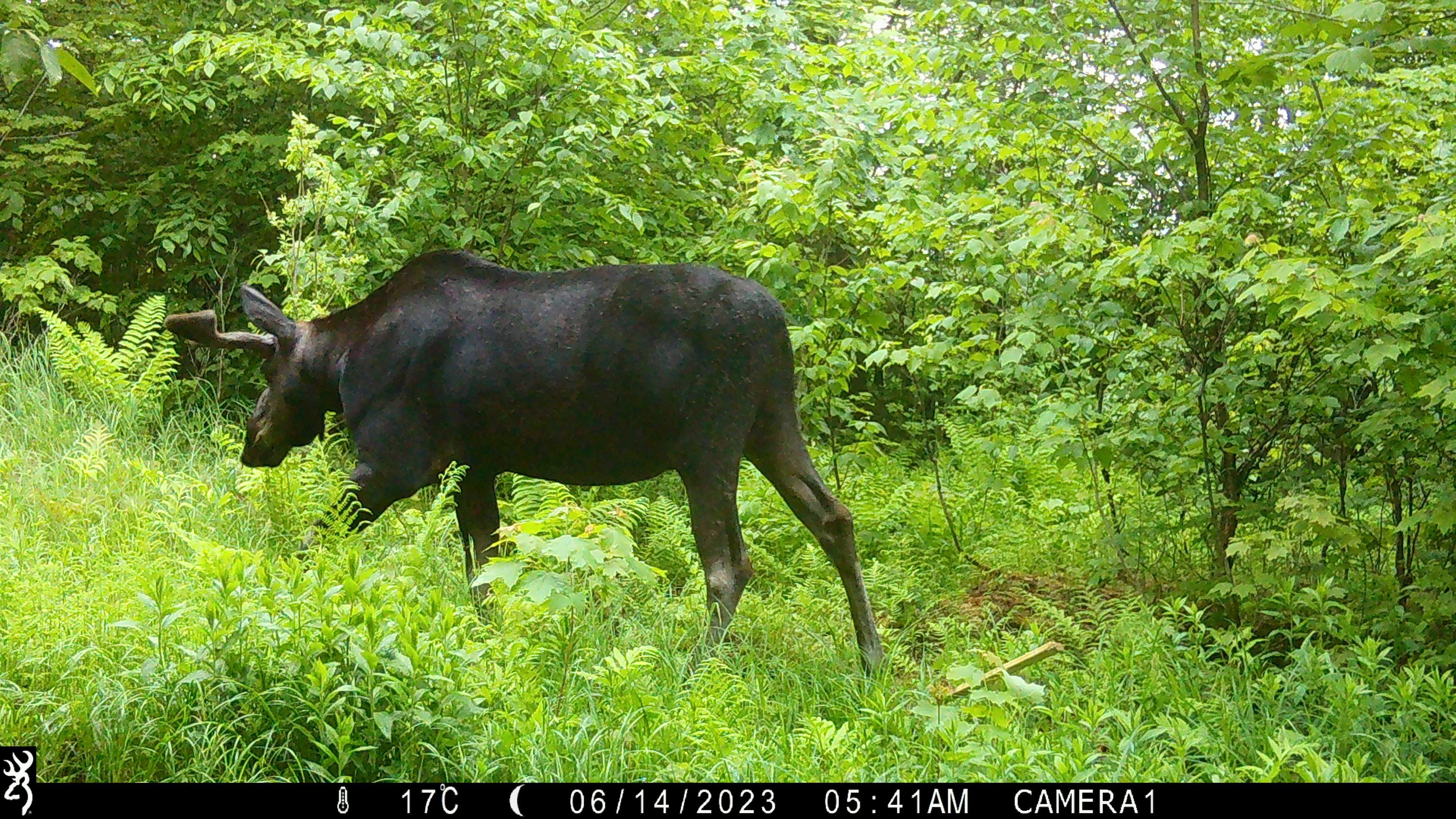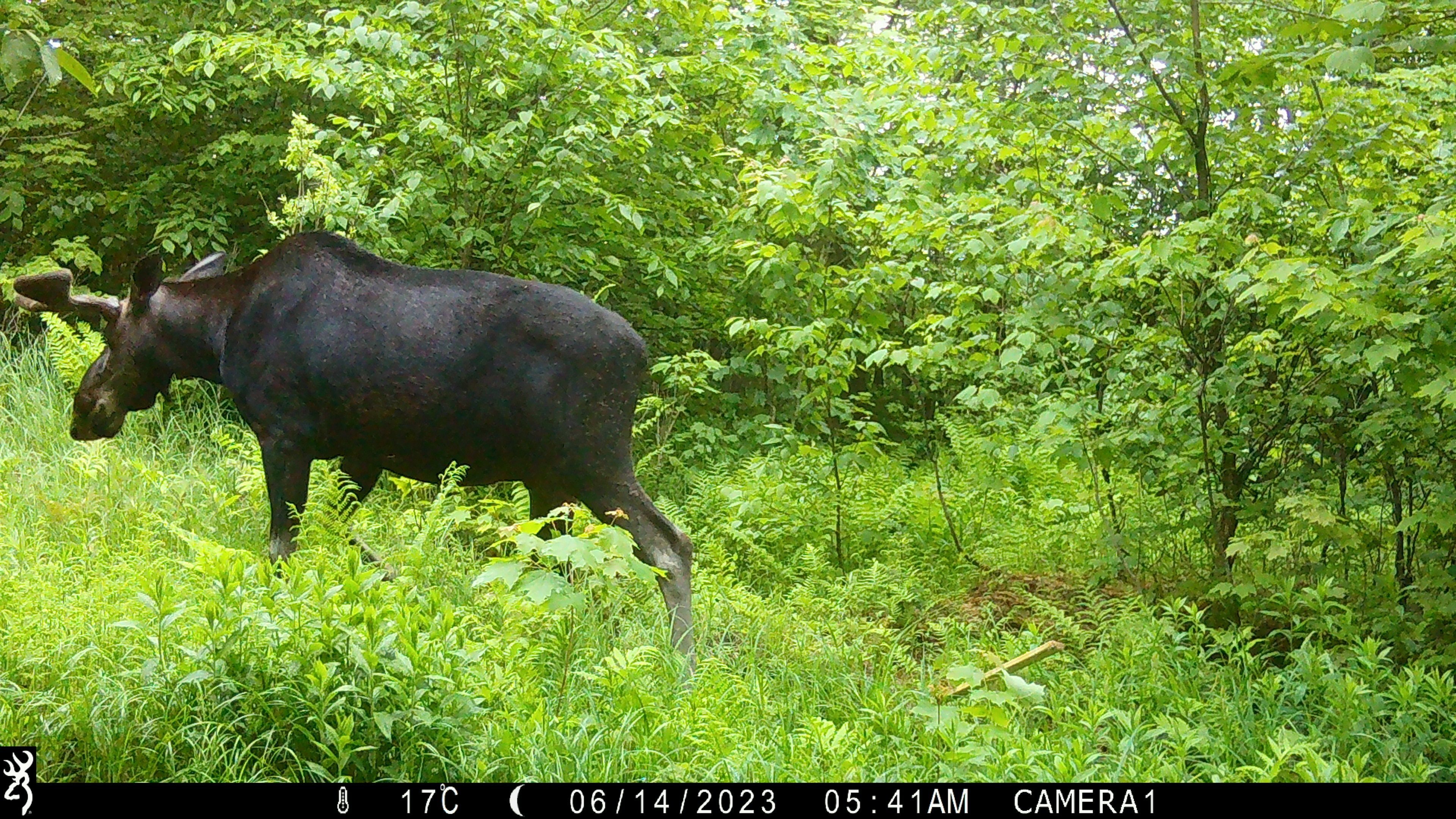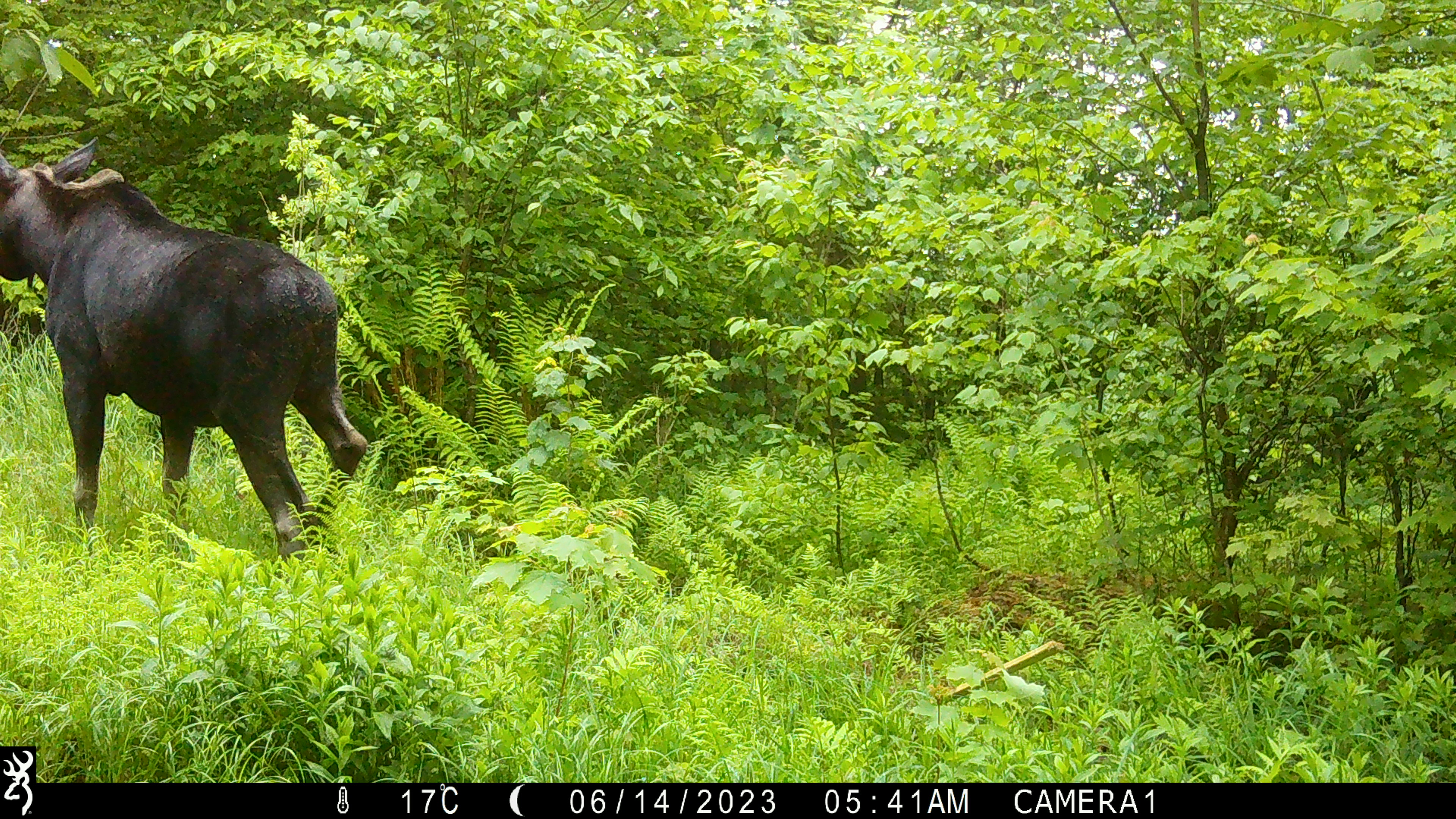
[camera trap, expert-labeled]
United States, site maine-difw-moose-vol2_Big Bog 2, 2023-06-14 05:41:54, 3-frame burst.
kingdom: Animalia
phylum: Chordata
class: Mammalia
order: Artiodactyla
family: Cervidae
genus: Alces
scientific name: Alces alces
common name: moose